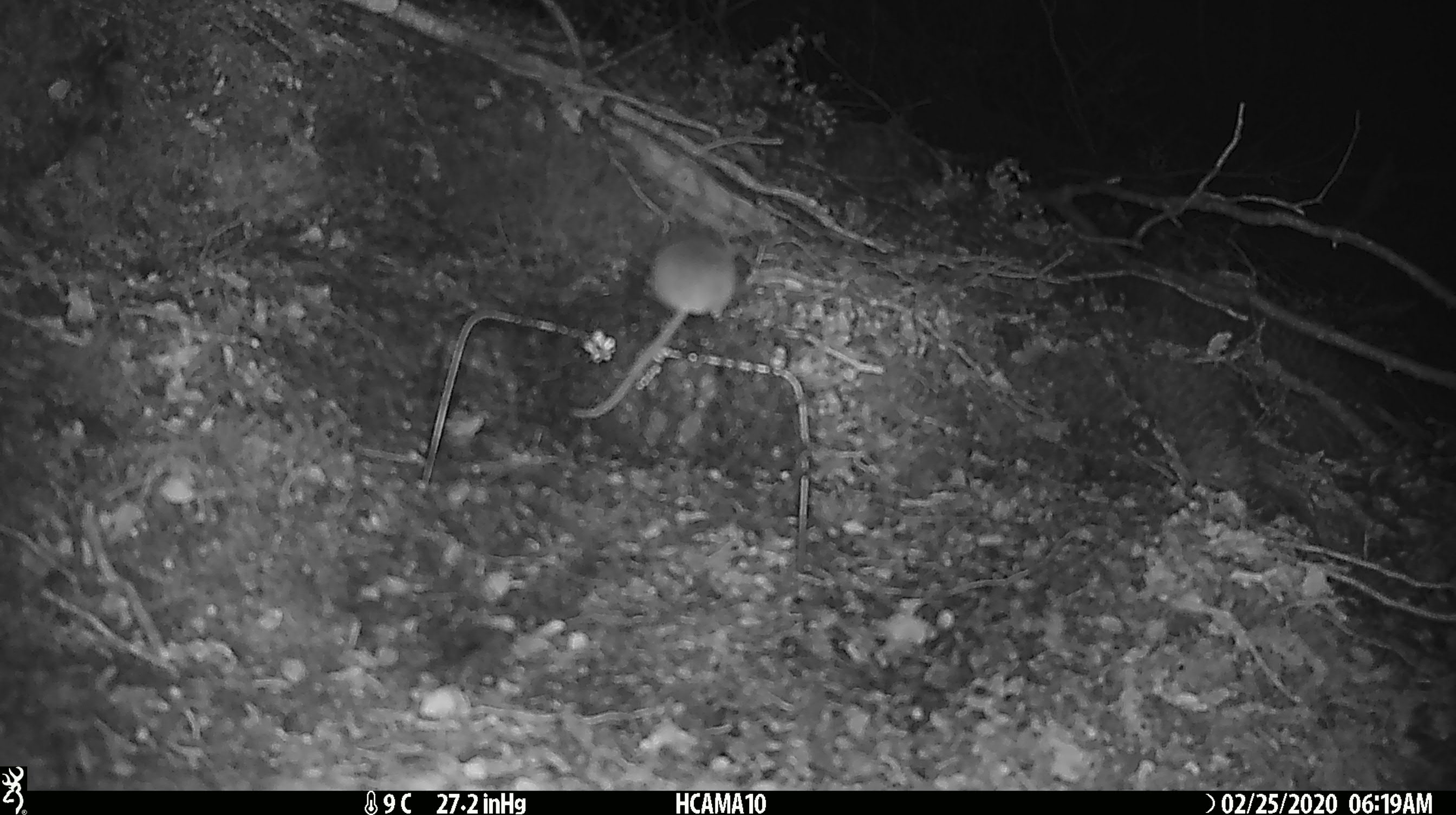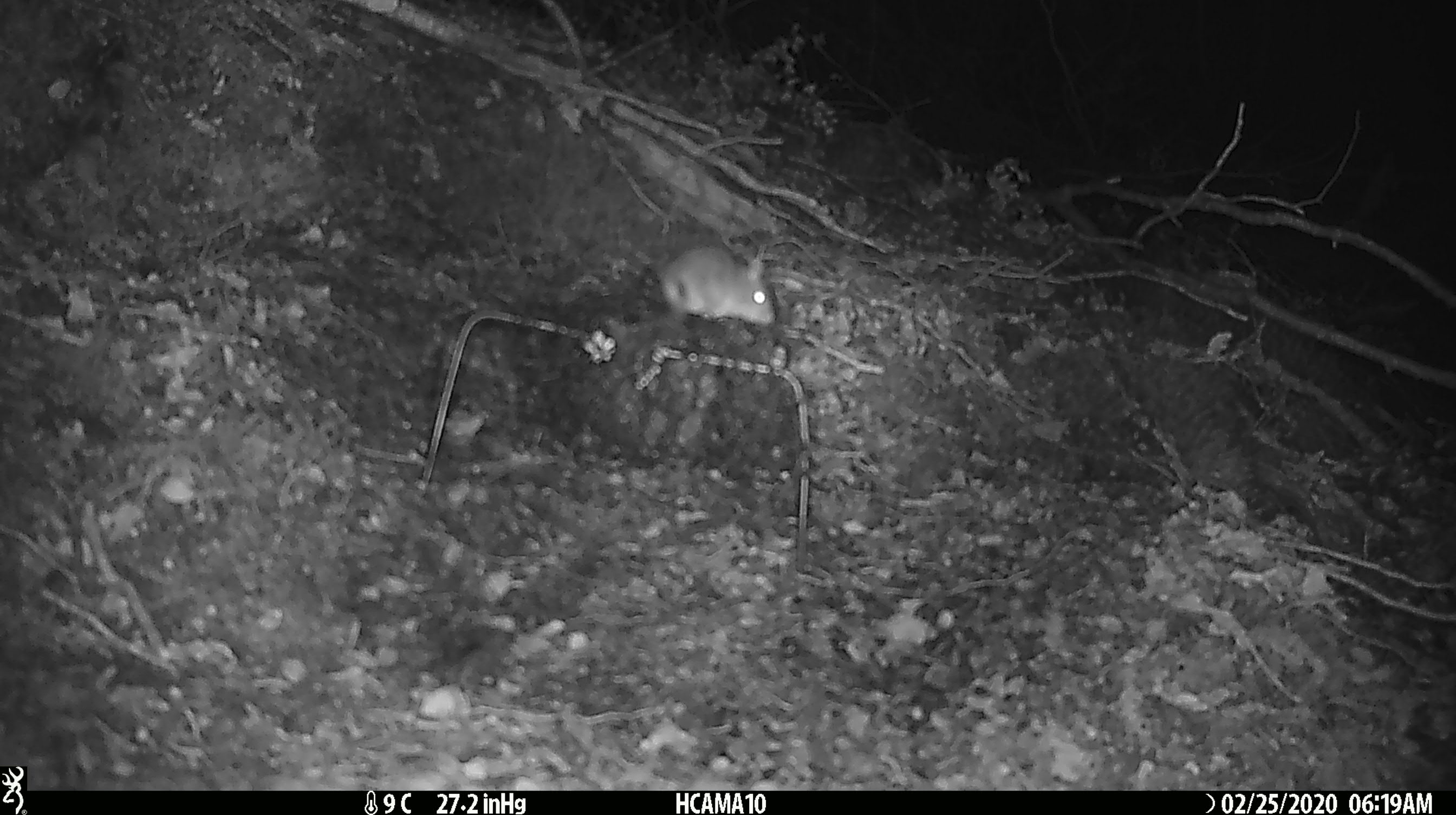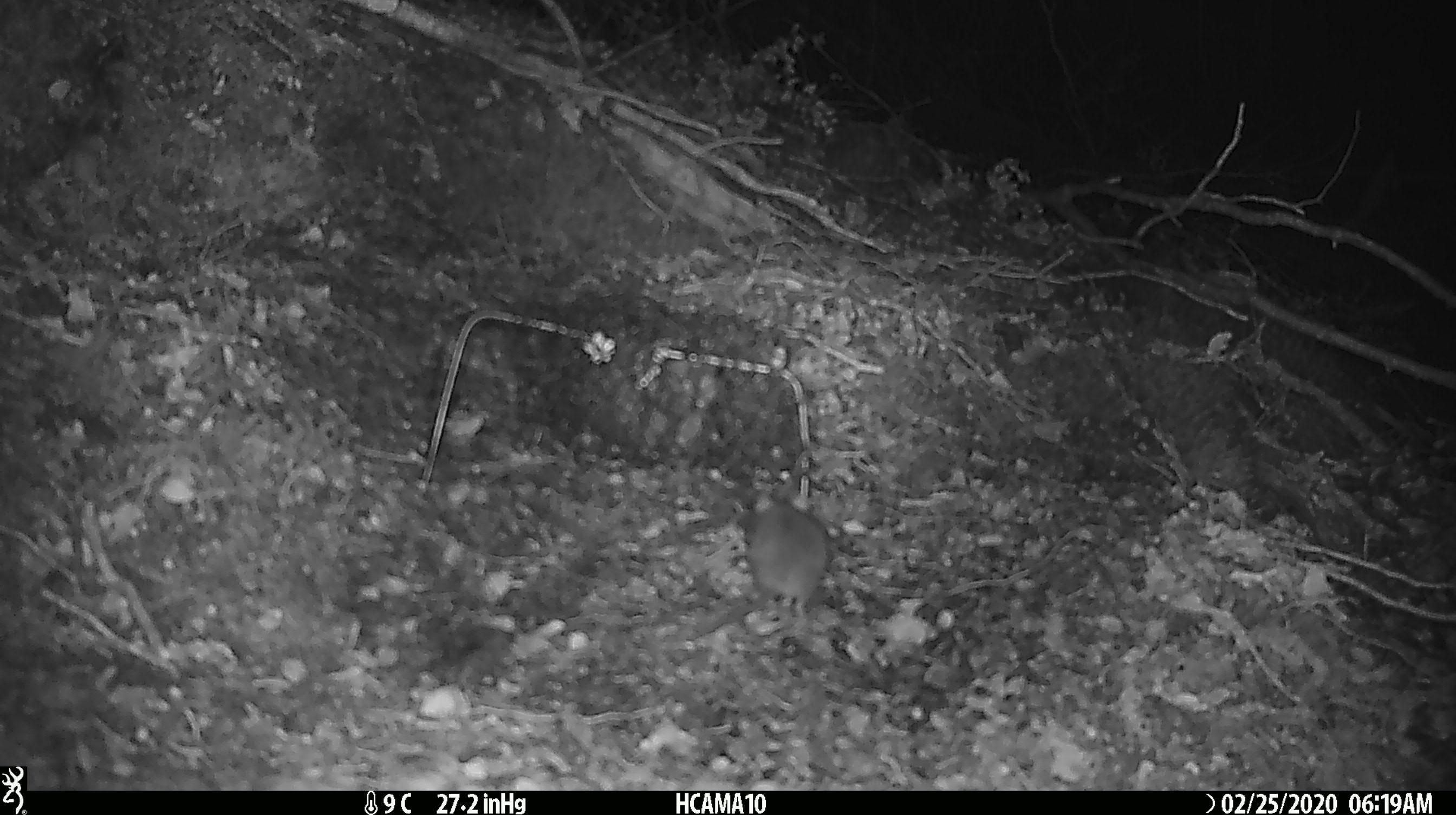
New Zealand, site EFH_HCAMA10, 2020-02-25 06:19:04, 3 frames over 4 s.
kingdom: Animalia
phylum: Chordata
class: Mammalia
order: Rodentia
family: Muridae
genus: Mus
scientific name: Mus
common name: mouse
Mouse (Mus).